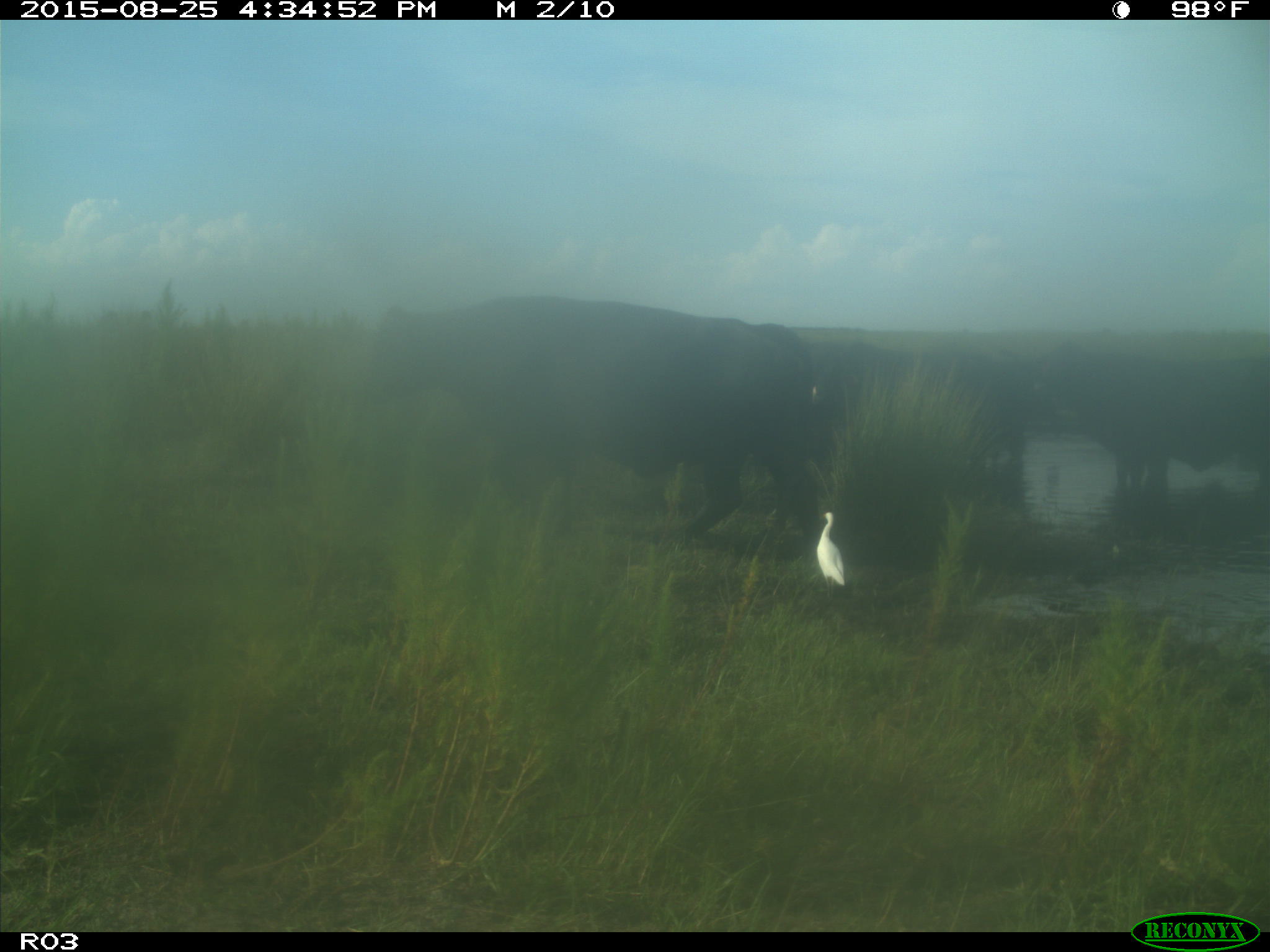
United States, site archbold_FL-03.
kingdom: Animalia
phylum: Chordata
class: Mammalia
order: Artiodactyla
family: Bovidae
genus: Bos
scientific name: Bos taurus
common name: domestic cow